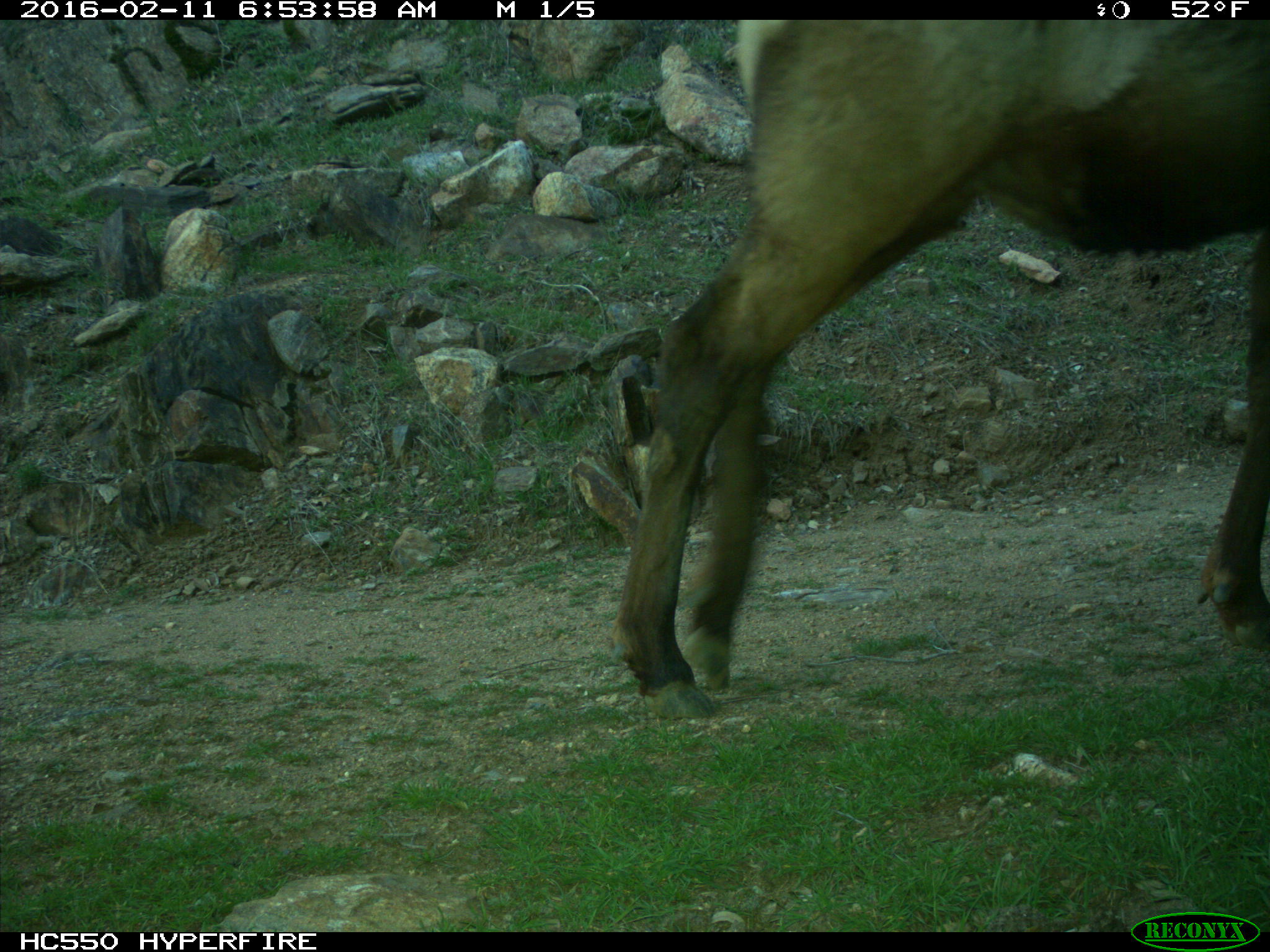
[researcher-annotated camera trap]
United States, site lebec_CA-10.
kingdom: Animalia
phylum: Chordata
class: Mammalia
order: Artiodactyla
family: Cervidae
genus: Cervus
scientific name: Cervus canadensis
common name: elk